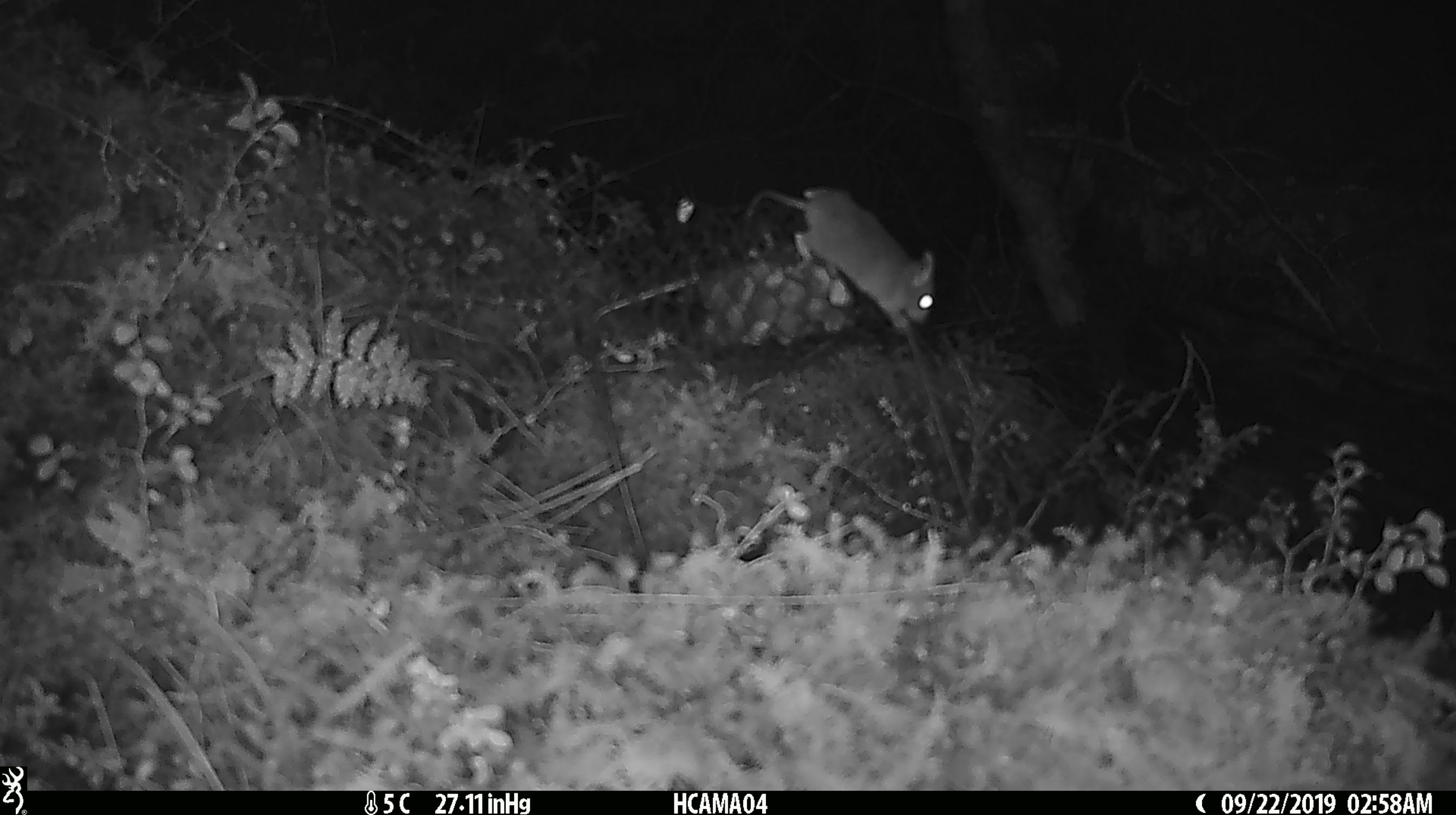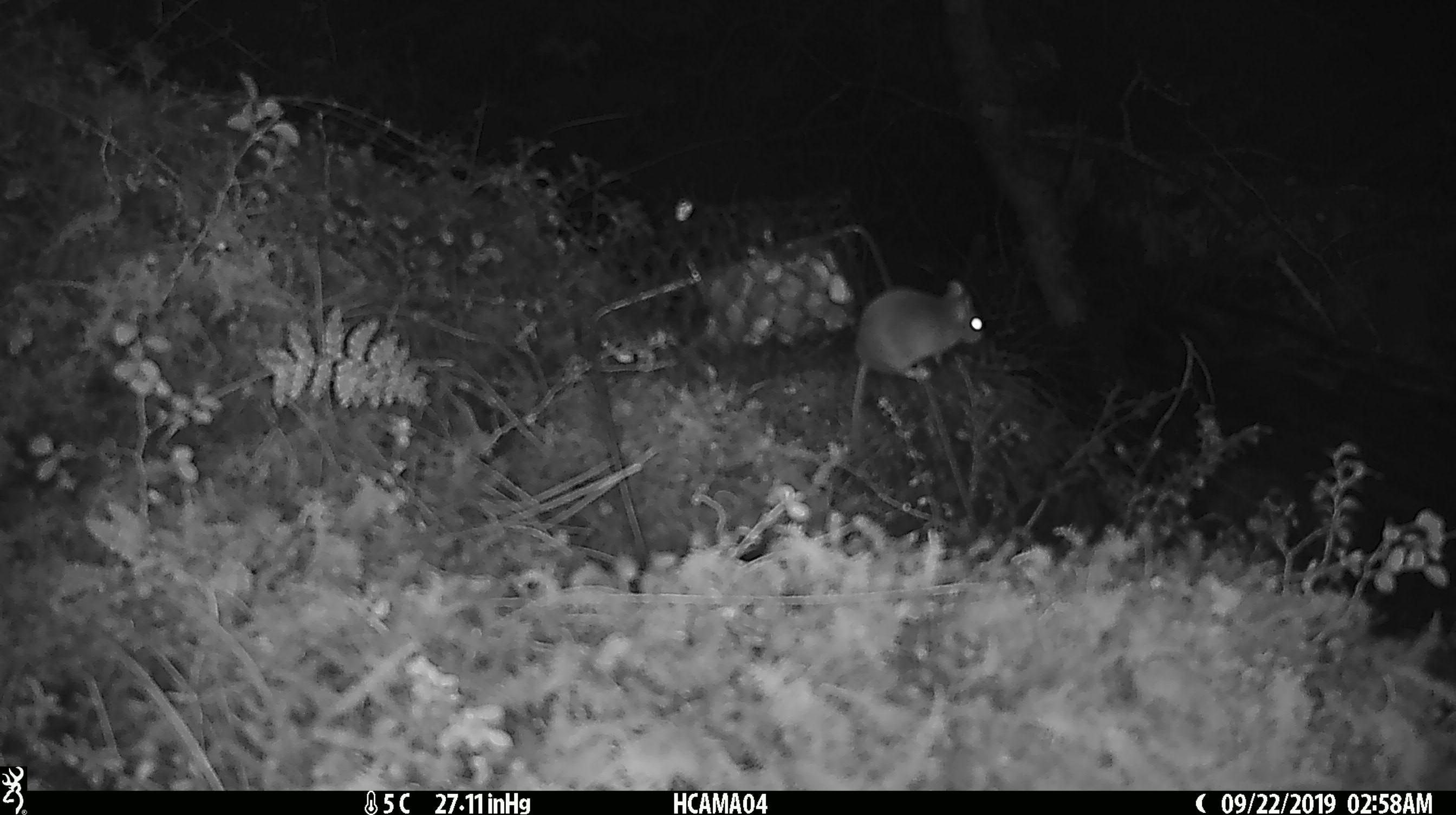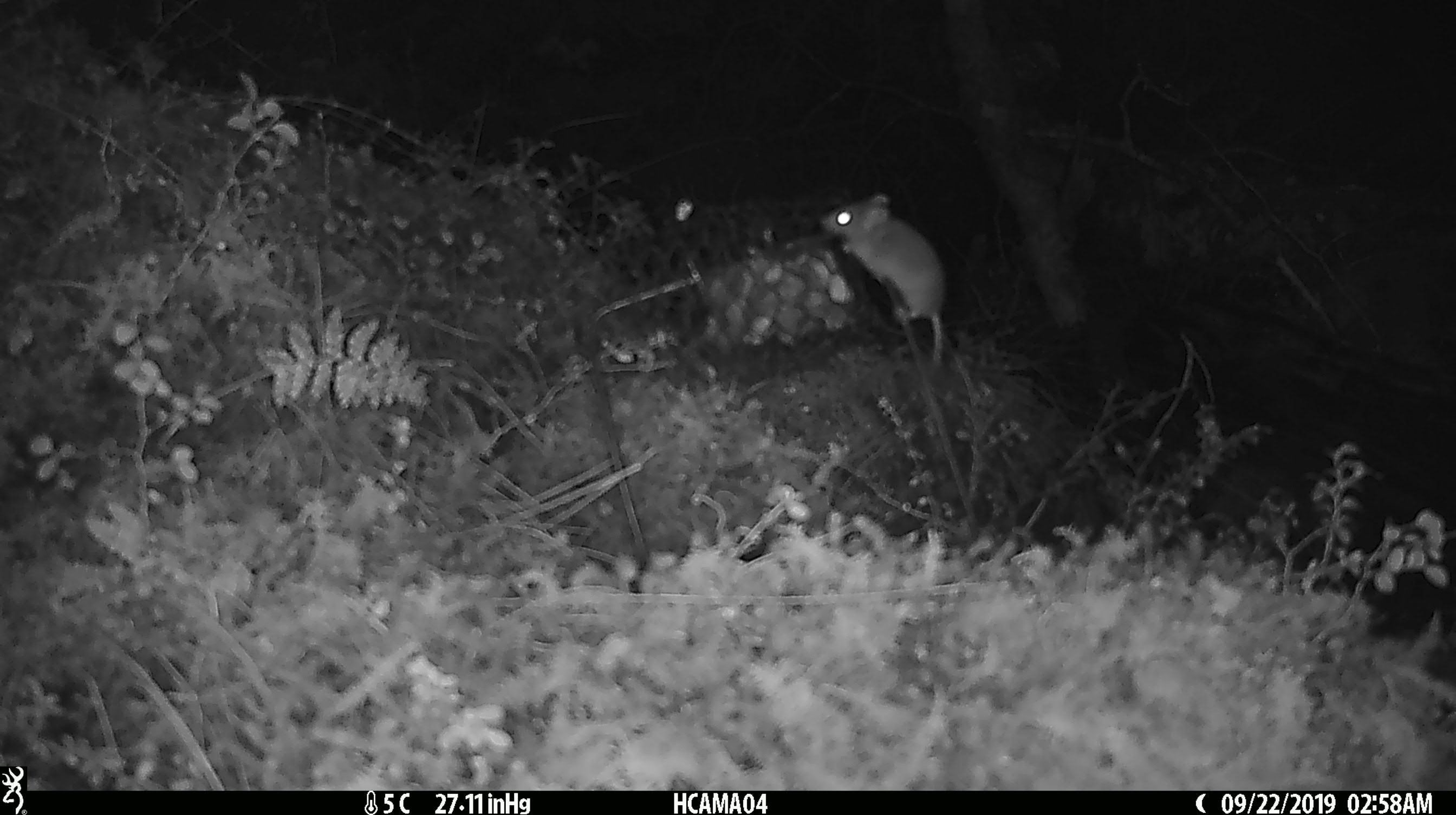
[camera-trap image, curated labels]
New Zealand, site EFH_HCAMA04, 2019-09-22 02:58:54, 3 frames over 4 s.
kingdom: Animalia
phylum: Chordata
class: Mammalia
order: Rodentia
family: Muridae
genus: Mus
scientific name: Mus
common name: mouse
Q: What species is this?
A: Mouse (Mus).